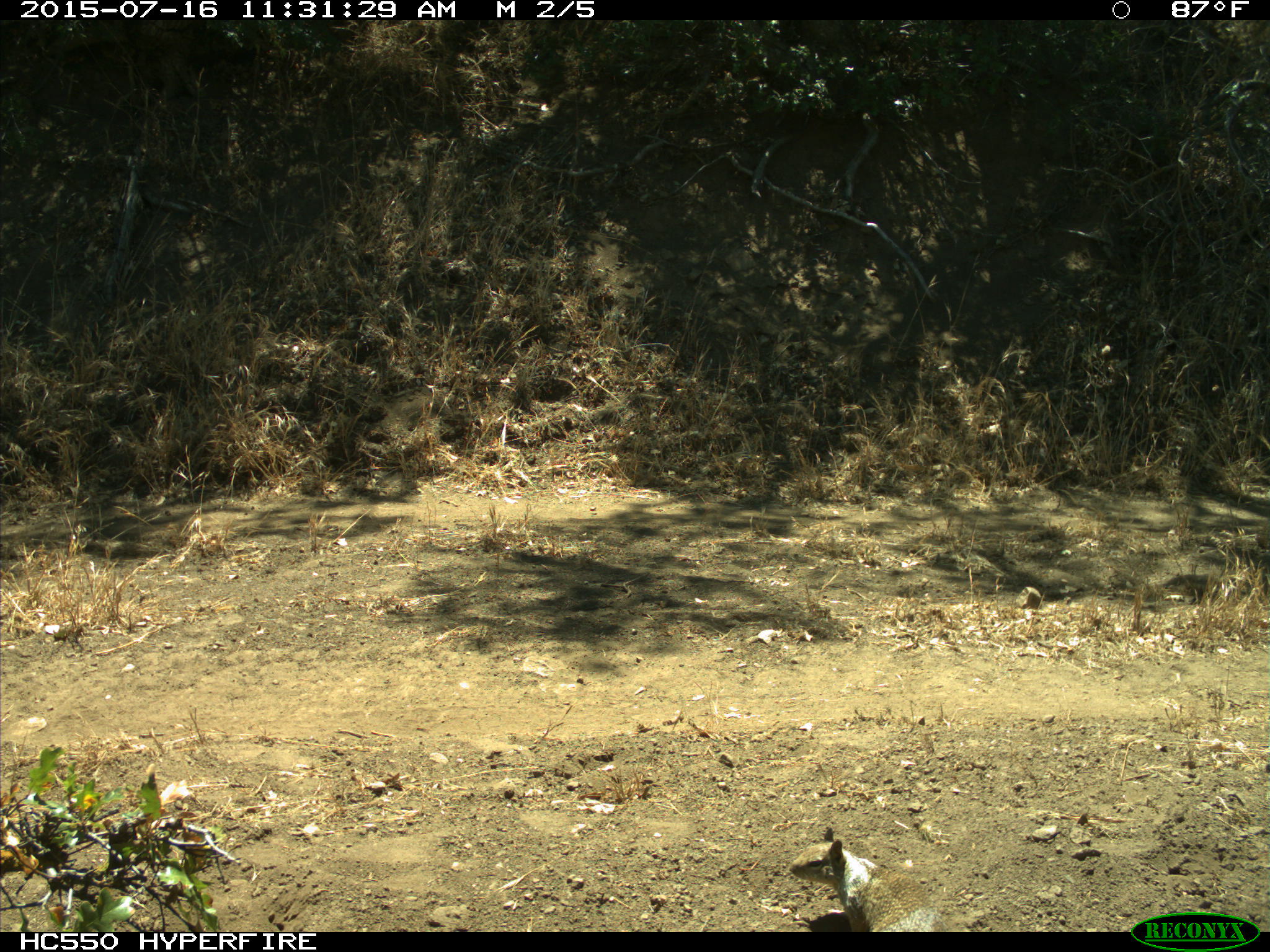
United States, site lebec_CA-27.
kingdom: Animalia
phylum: Chordata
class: Mammalia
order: Rodentia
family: Sciuridae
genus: Otospermophilus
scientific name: Otospermophilus beecheyi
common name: california ground squirrel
Otospermophilus beecheyi (california ground squirrel).